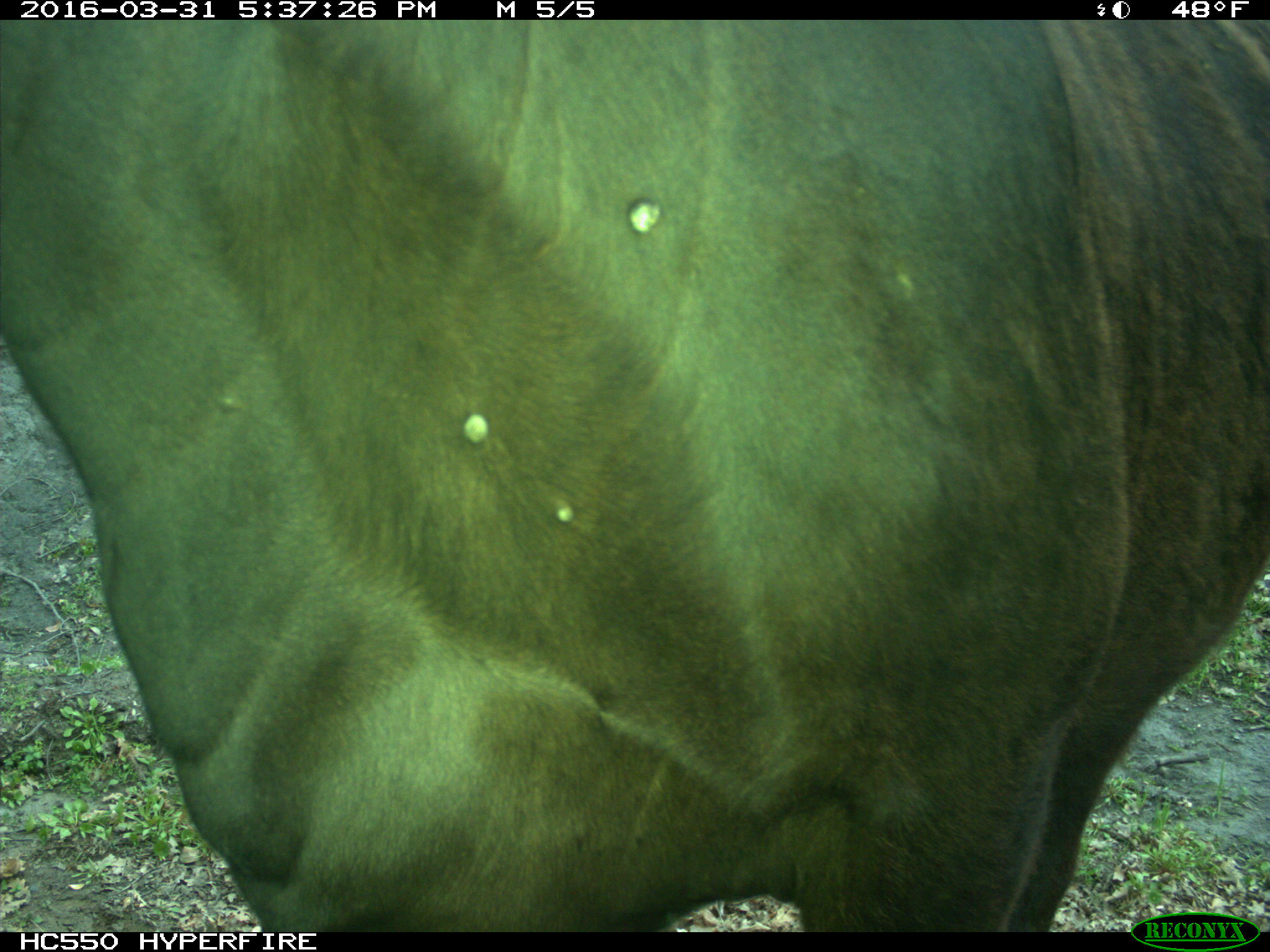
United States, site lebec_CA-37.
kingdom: Animalia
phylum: Chordata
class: Mammalia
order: Artiodactyla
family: Bovidae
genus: Bos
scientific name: Bos taurus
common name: domestic cow